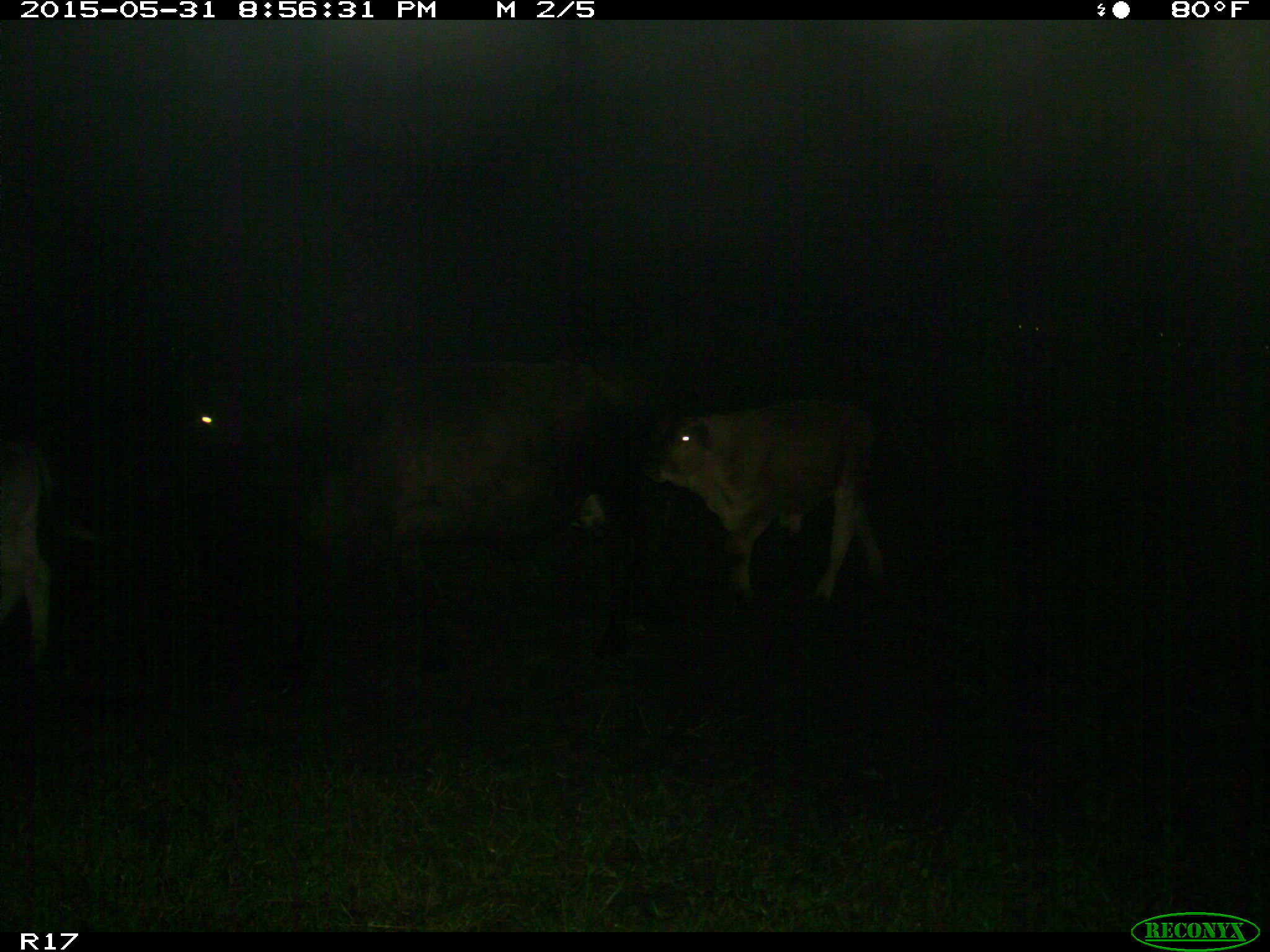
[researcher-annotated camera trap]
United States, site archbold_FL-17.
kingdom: Animalia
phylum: Chordata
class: Mammalia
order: Artiodactyla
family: Bovidae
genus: Bos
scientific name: Bos taurus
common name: domestic cow